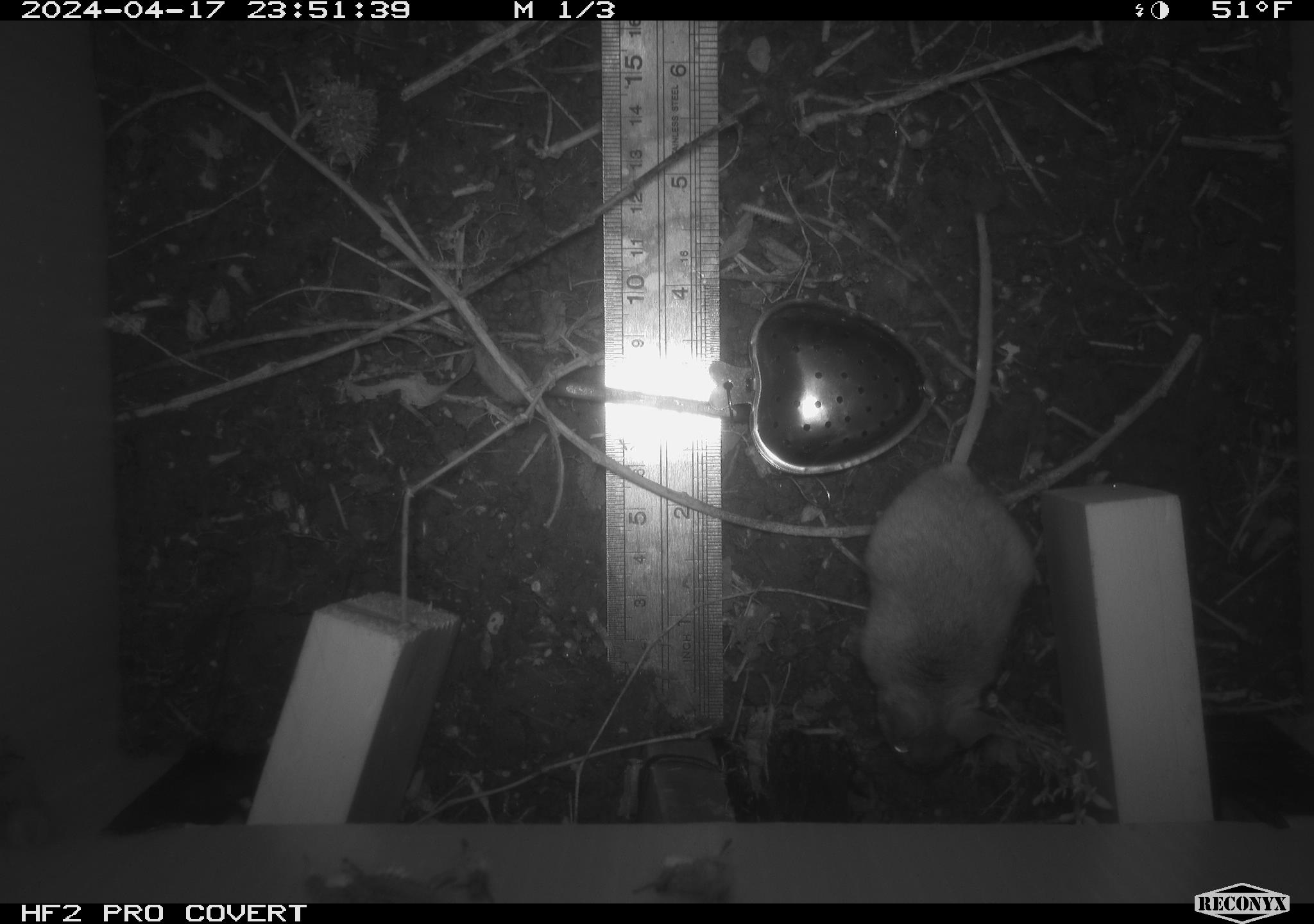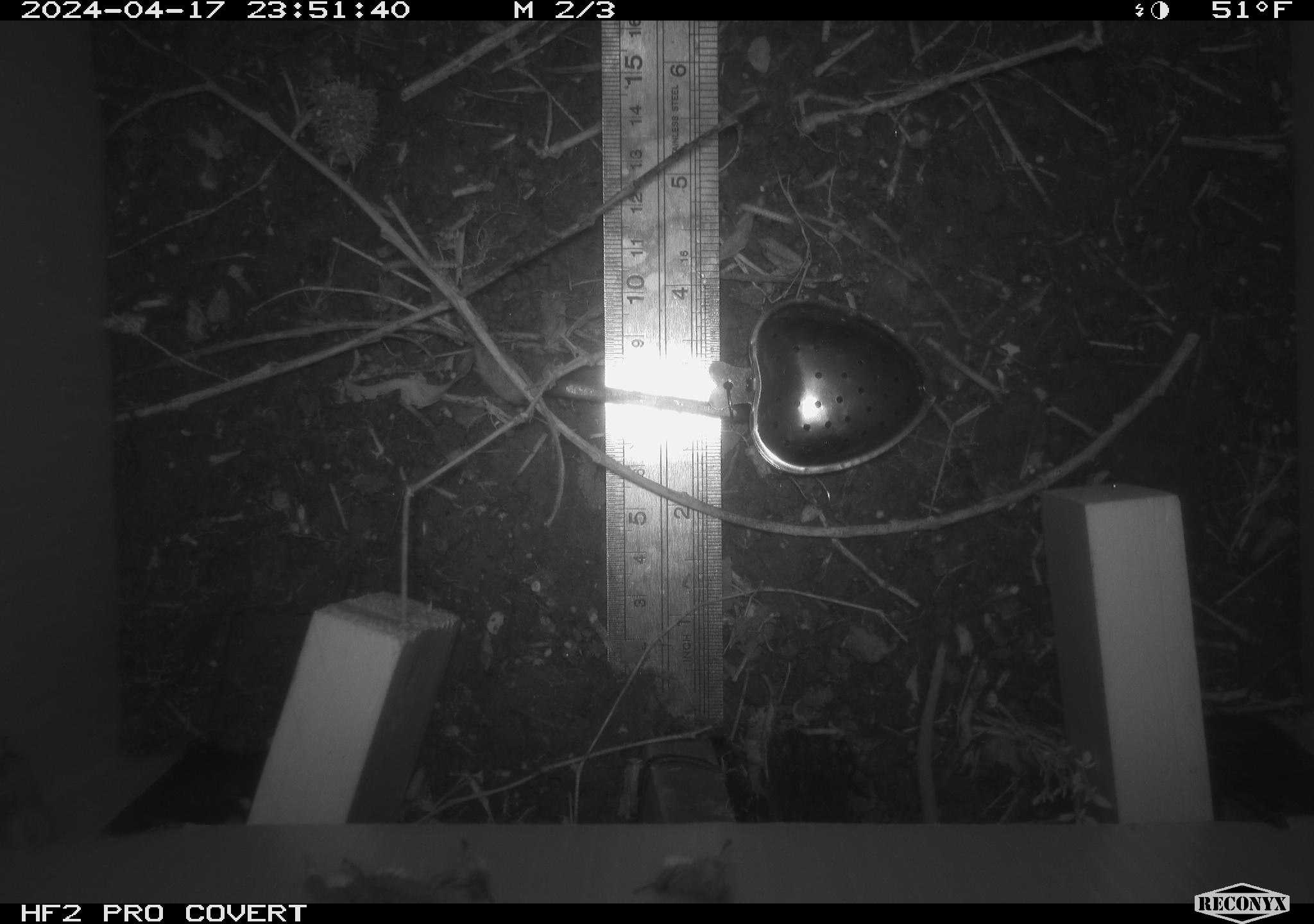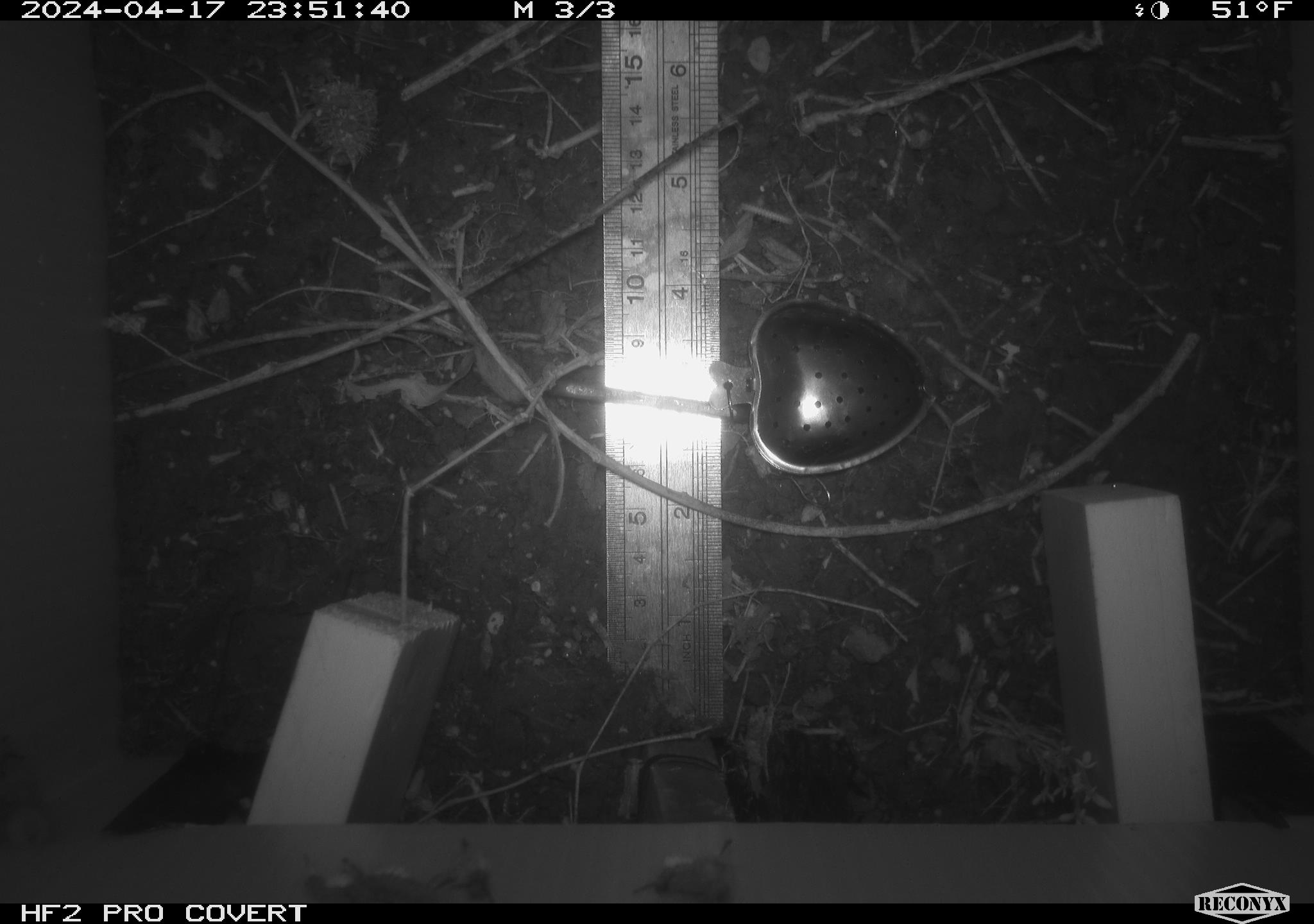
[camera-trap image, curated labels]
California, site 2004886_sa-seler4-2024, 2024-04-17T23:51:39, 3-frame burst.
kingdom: Animalia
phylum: Chordata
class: Mammalia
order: Rodentia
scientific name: Rodentia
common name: mouse species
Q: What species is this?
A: Mouse species (Rodentia).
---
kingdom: Animalia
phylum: Arthropoda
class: Insecta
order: Lepidoptera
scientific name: Lepidoptera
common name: butterflies and moths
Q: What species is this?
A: Butterflies and moths (Lepidoptera).